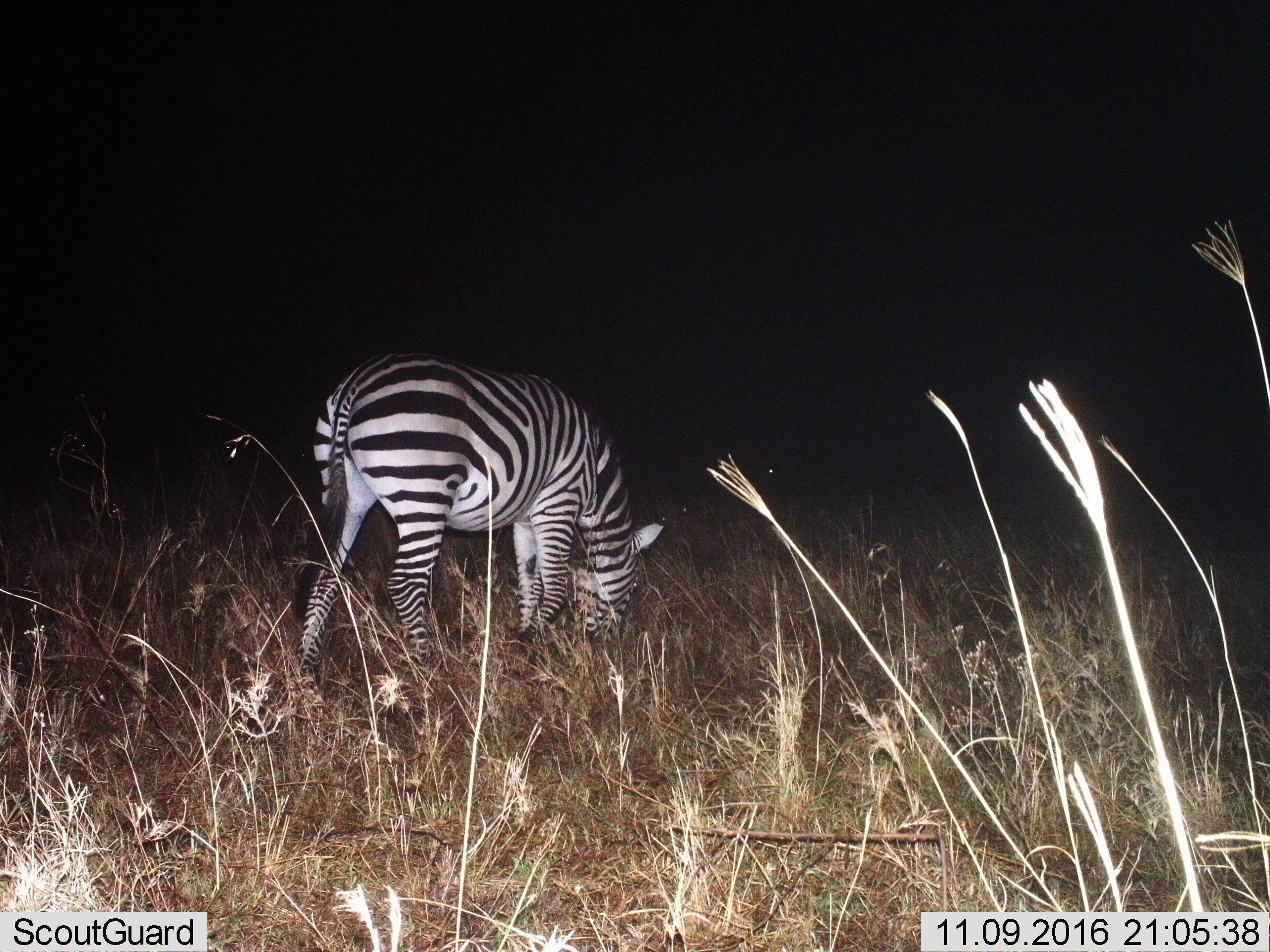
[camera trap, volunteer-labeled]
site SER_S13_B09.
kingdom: Animalia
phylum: Chordata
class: Mammalia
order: Perissodactyla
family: Equidae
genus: Equus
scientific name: Equus quagga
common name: plains zebra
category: zebraplains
Zebraplains (plains zebra) (Equus quagga), count 1. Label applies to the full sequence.